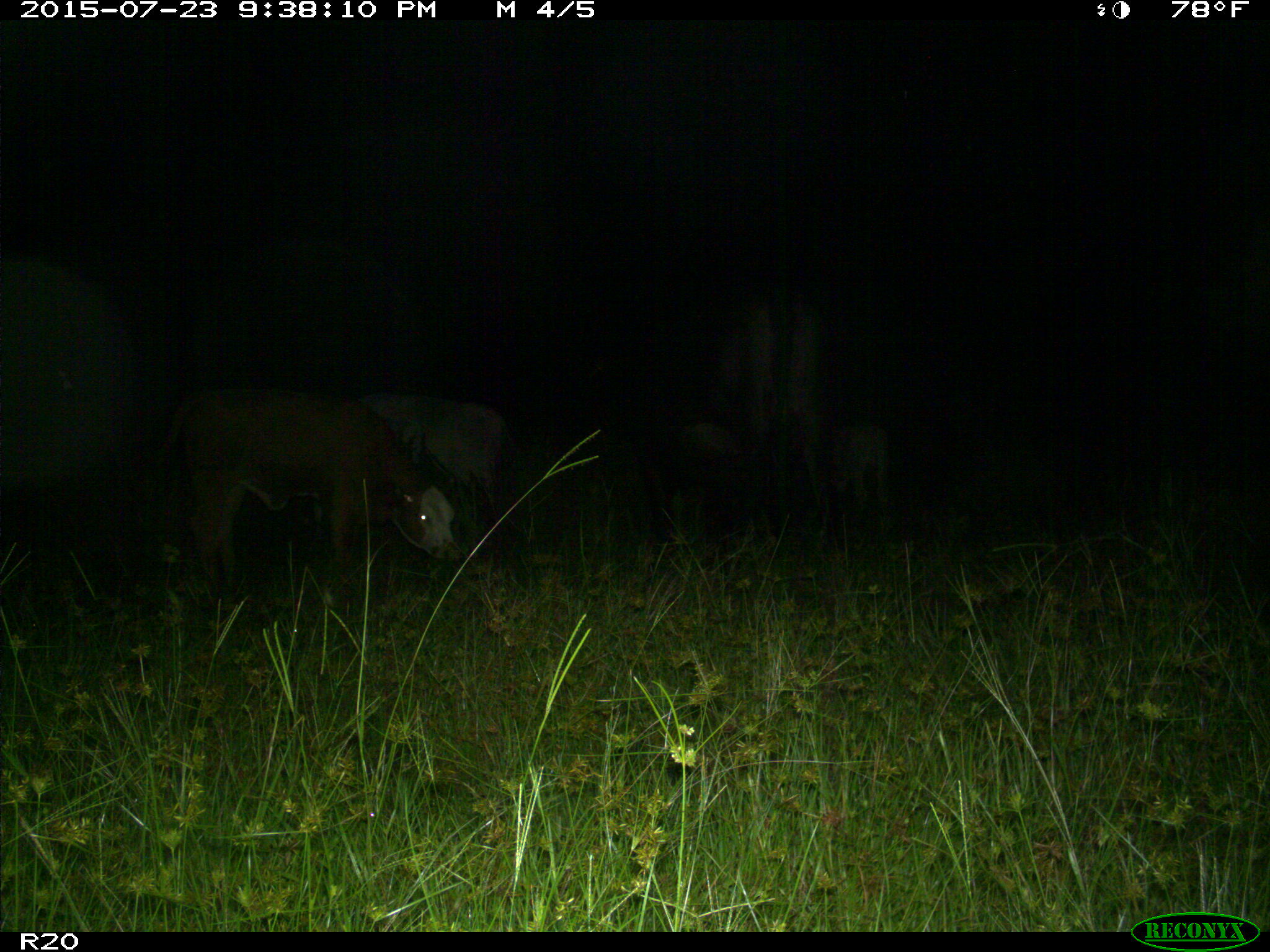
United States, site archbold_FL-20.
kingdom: Animalia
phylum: Chordata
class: Mammalia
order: Artiodactyla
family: Bovidae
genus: Bos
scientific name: Bos taurus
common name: domestic cow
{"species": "Bos taurus (domestic cow)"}